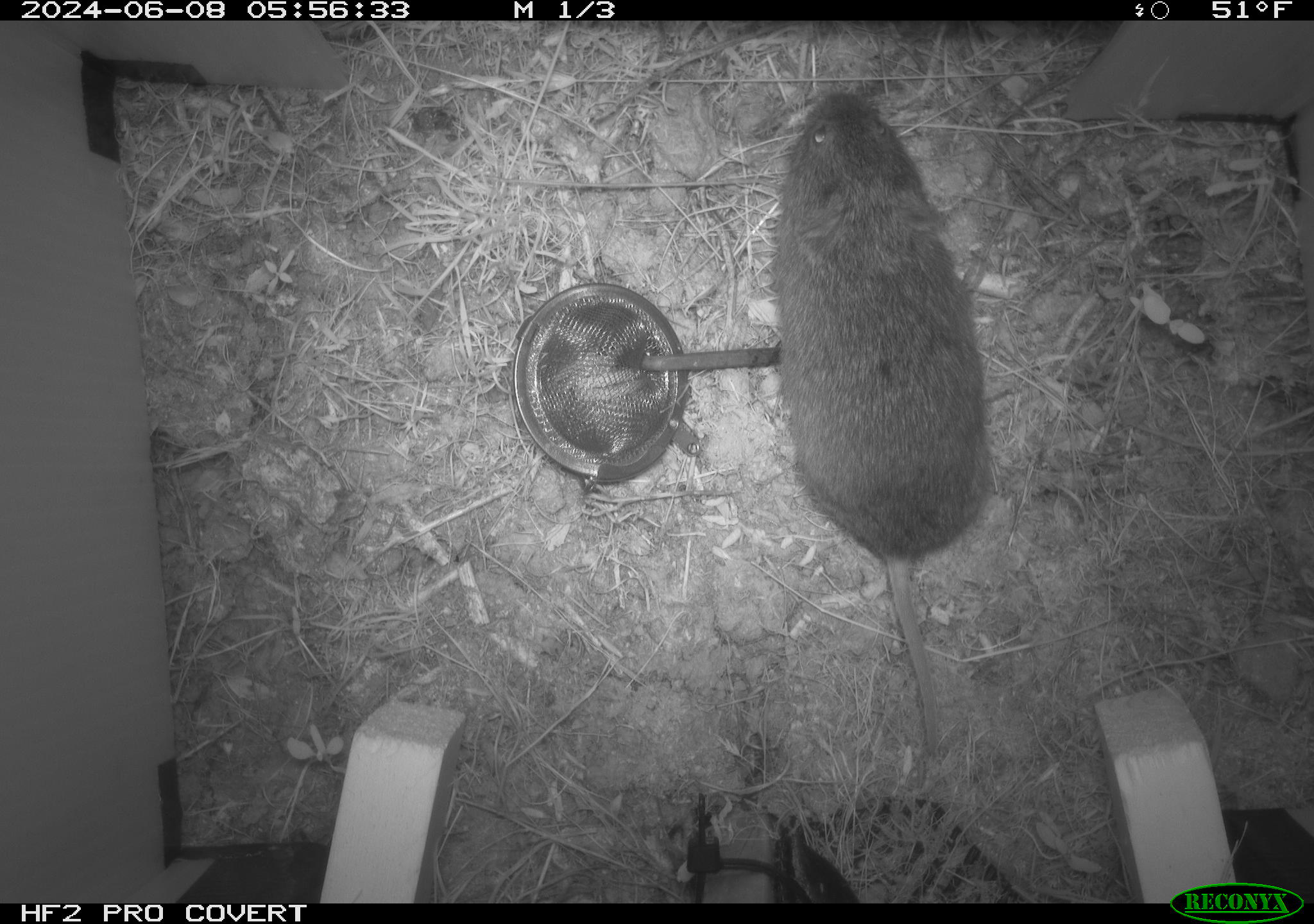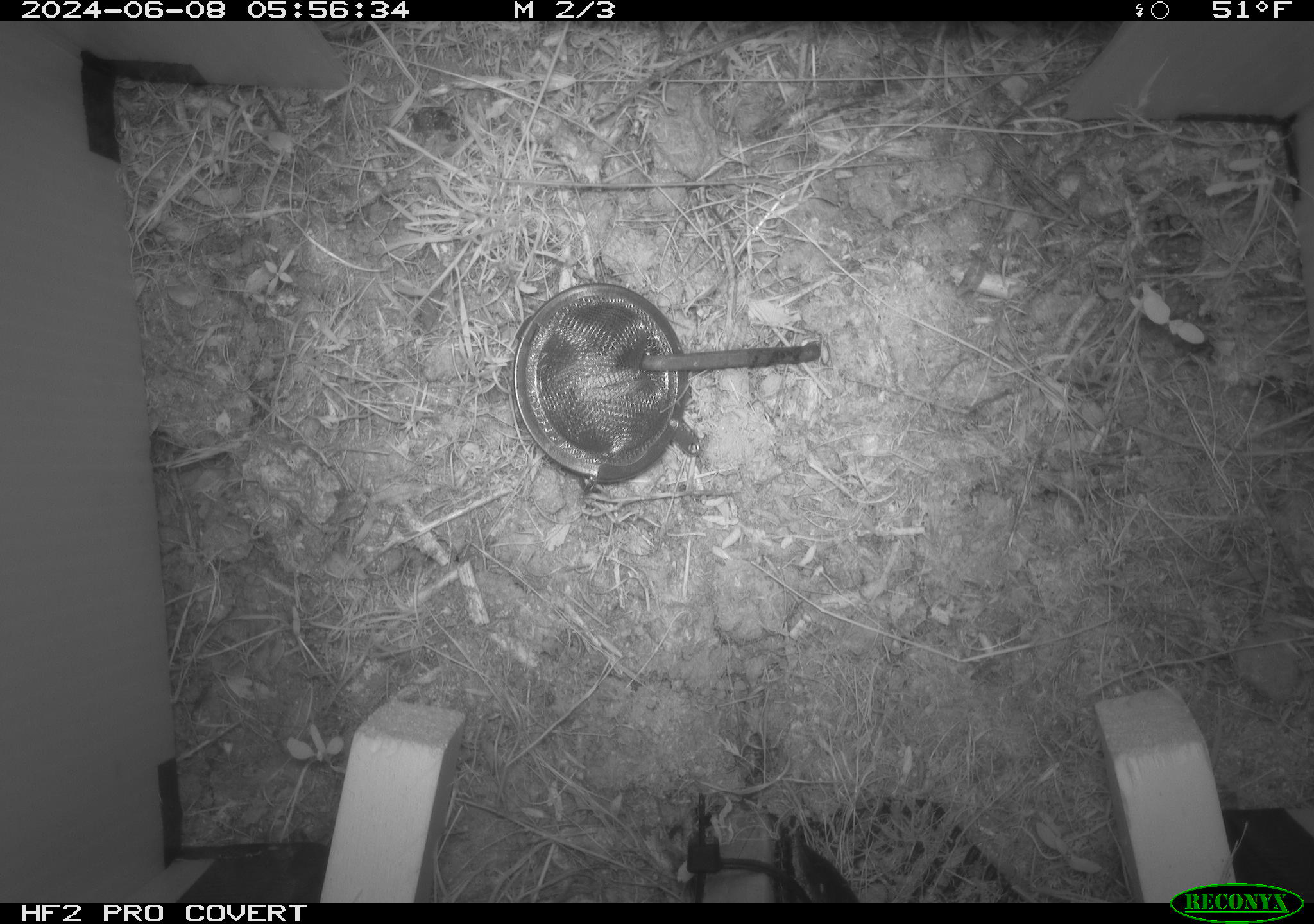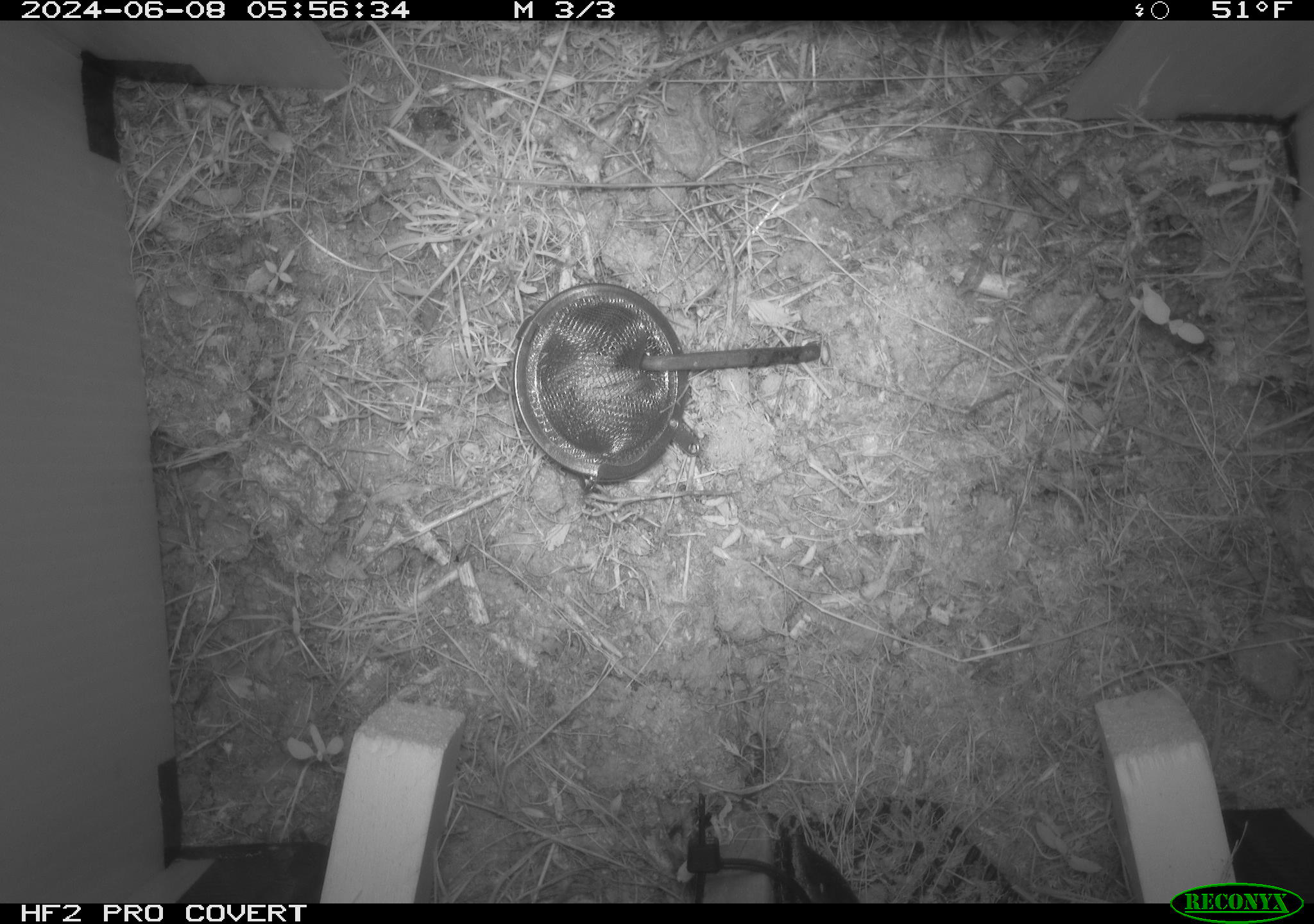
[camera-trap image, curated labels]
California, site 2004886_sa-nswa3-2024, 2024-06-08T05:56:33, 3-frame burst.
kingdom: Animalia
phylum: Chordata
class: Mammalia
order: Rodentia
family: Cricetidae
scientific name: Arvicolinae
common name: voles, lemmings, and muskrats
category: arvicolinae subfamily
Arvicolinae subfamily (voles, lemmings, and muskrats) (Arvicolinae).